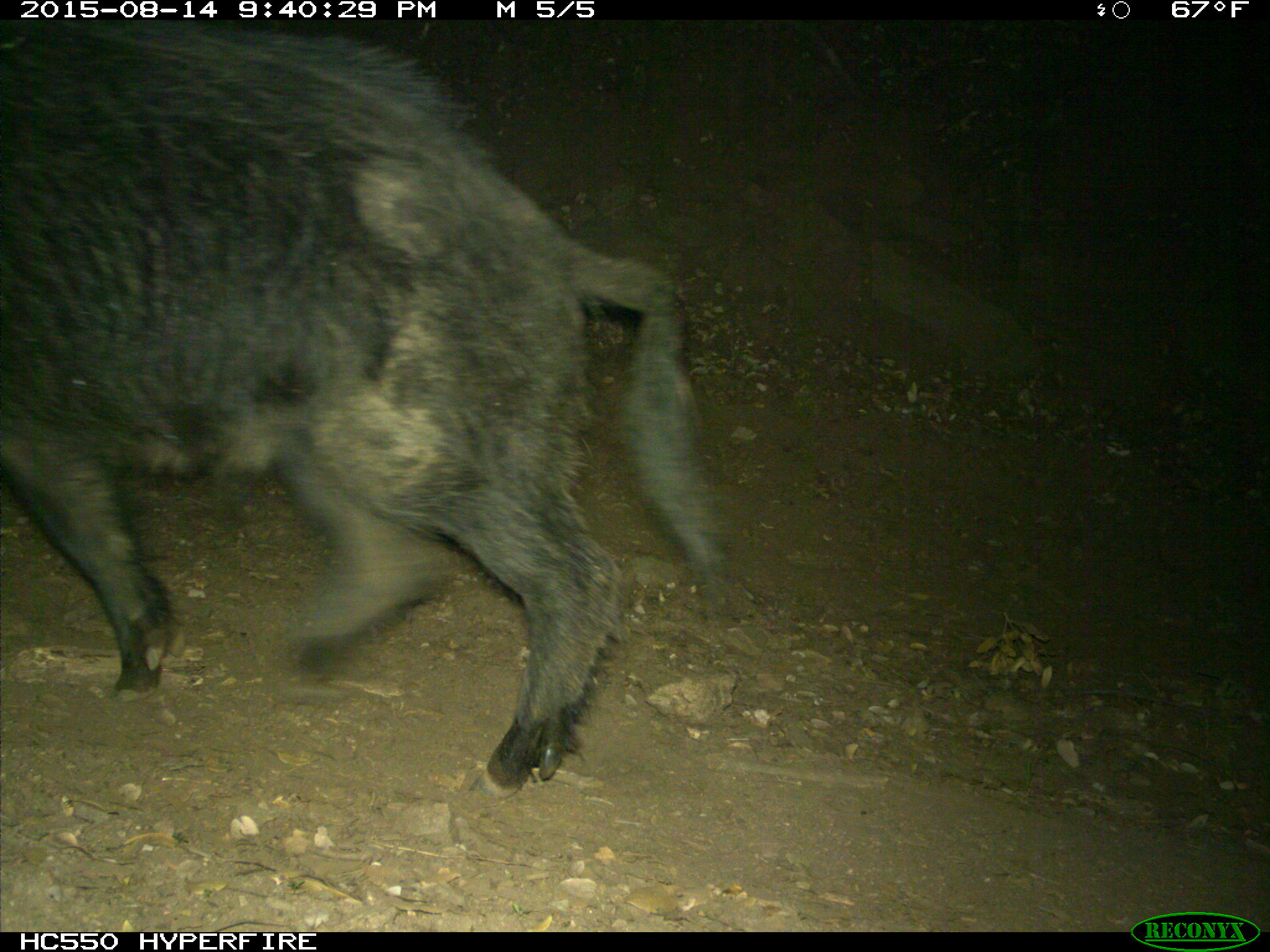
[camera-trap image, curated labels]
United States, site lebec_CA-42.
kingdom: Animalia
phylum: Chordata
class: Mammalia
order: Artiodactyla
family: Suidae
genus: Sus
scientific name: Sus scrofa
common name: wild boar